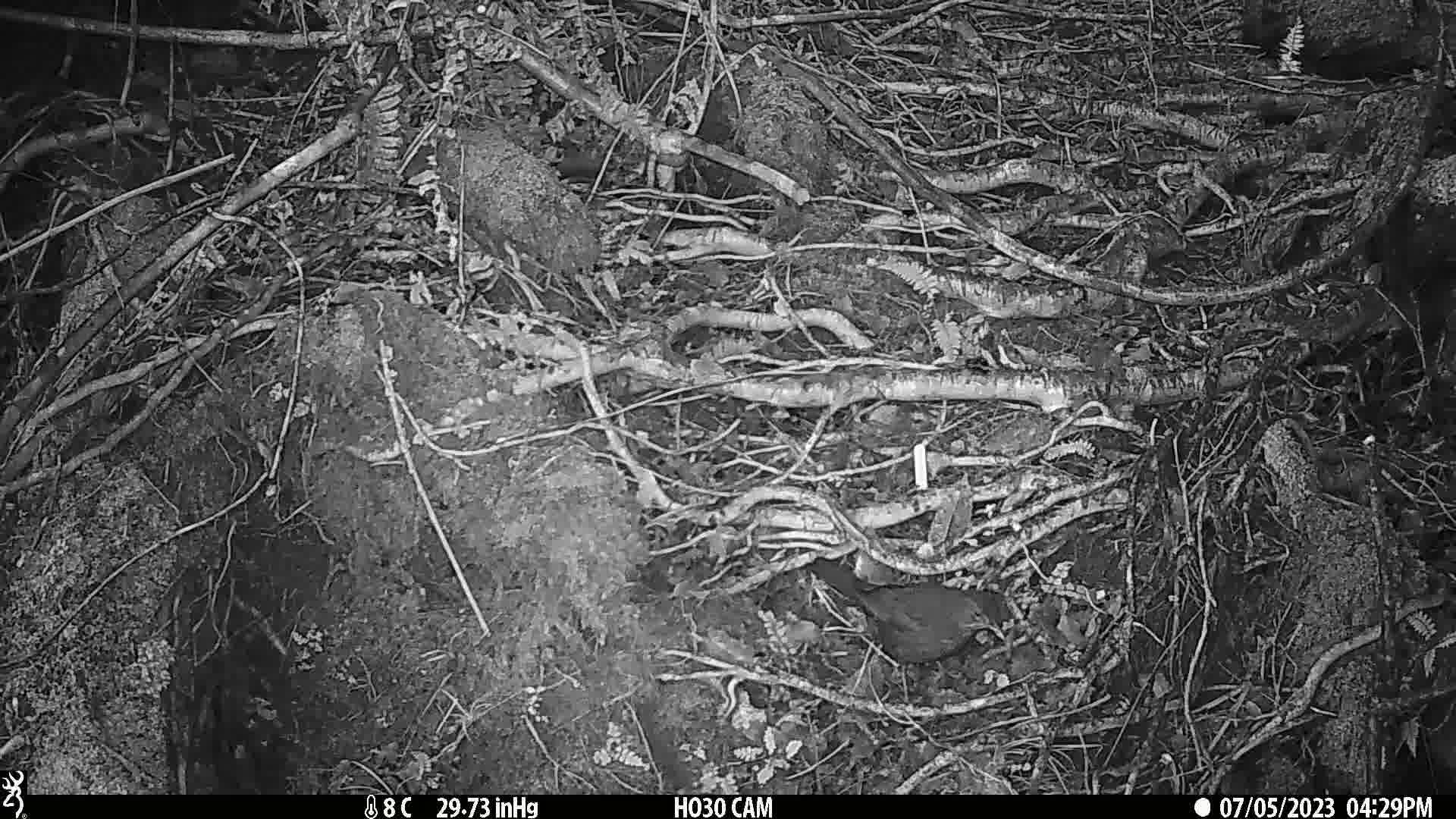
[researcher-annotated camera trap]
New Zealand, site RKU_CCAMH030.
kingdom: Animalia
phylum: Chordata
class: Aves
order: Passeriformes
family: Turdidae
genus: Turdus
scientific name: Turdus merula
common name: eurasian blackbird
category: blackbird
Blackbird (eurasian blackbird) (Turdus merula).